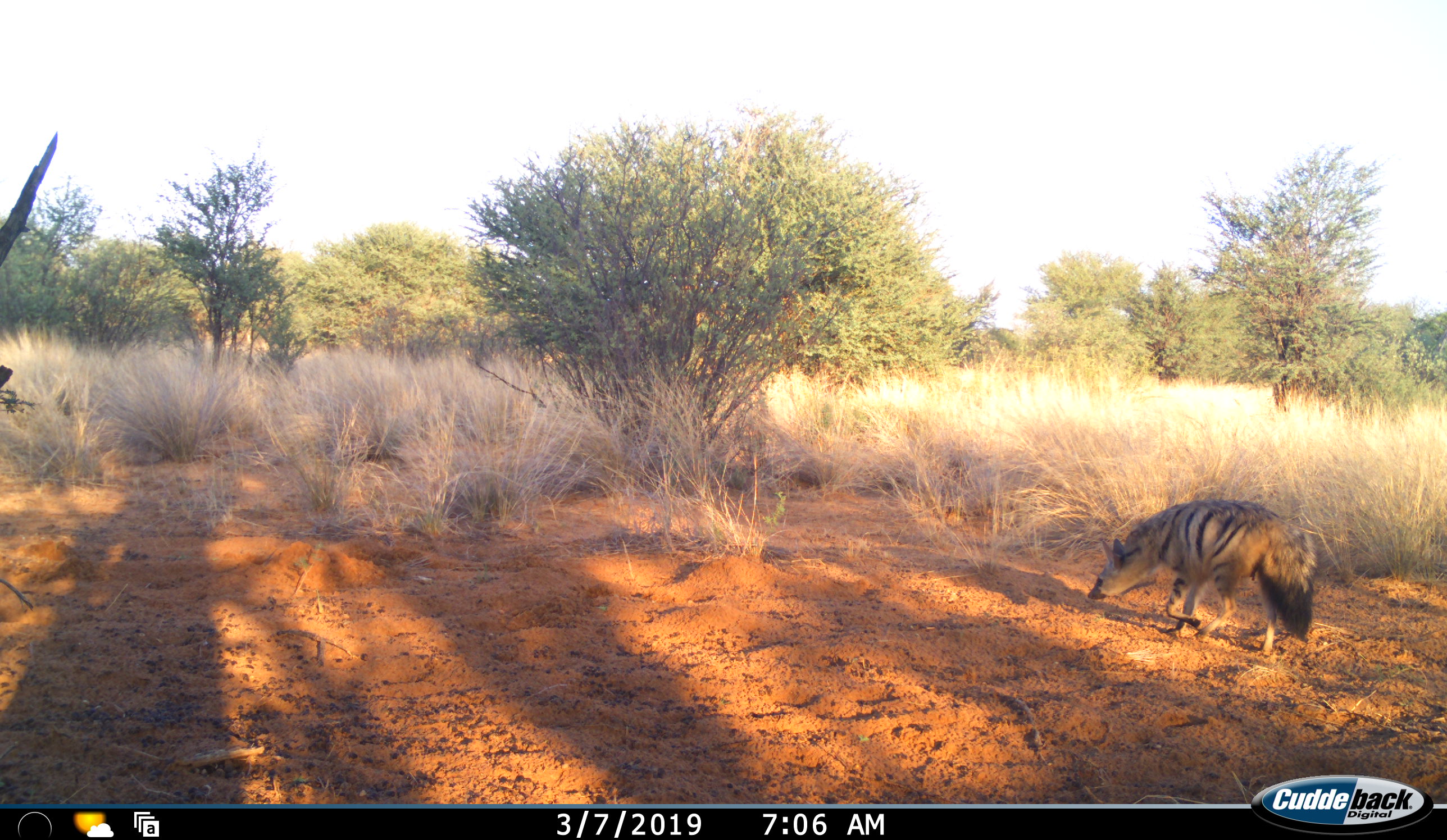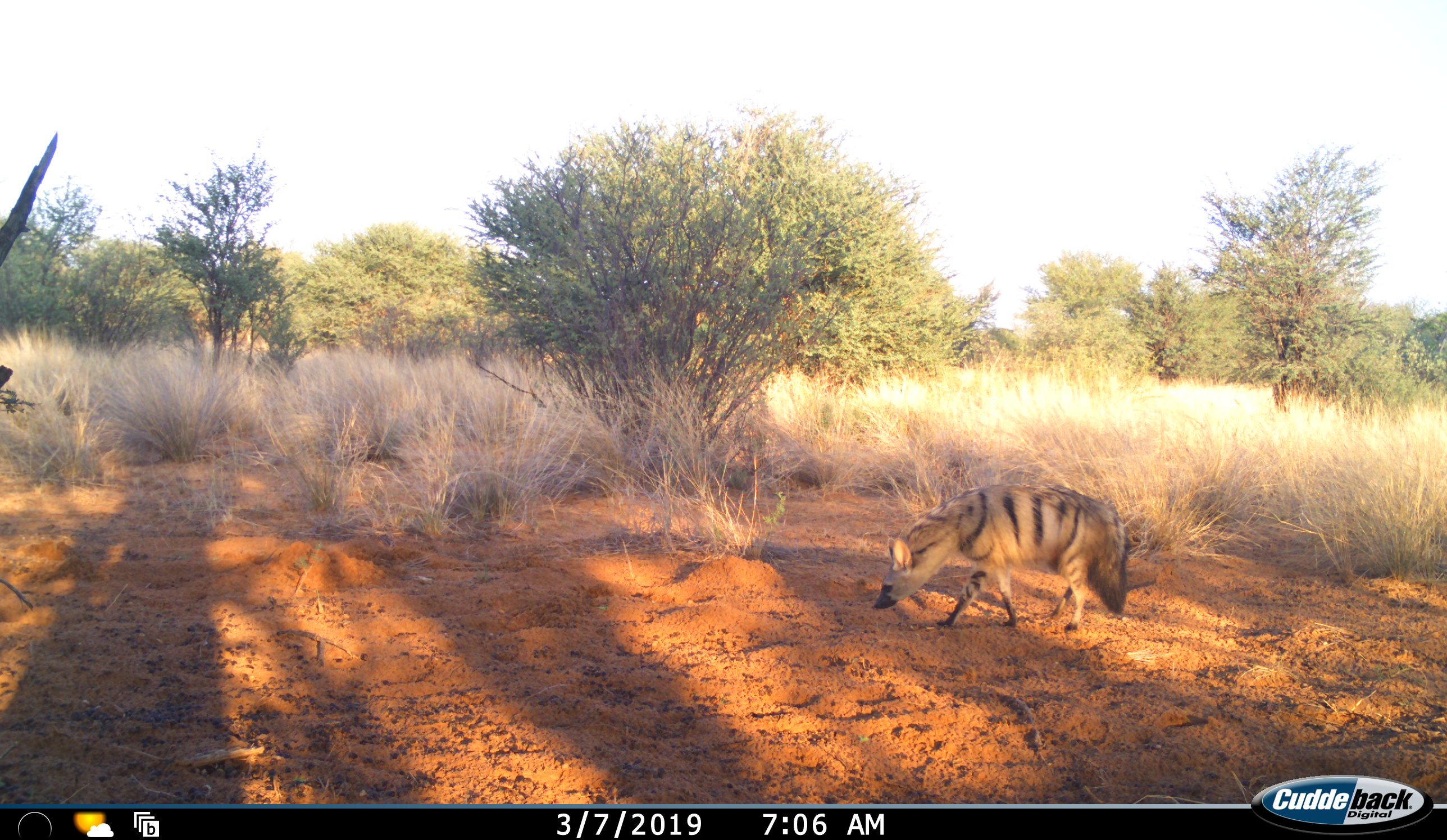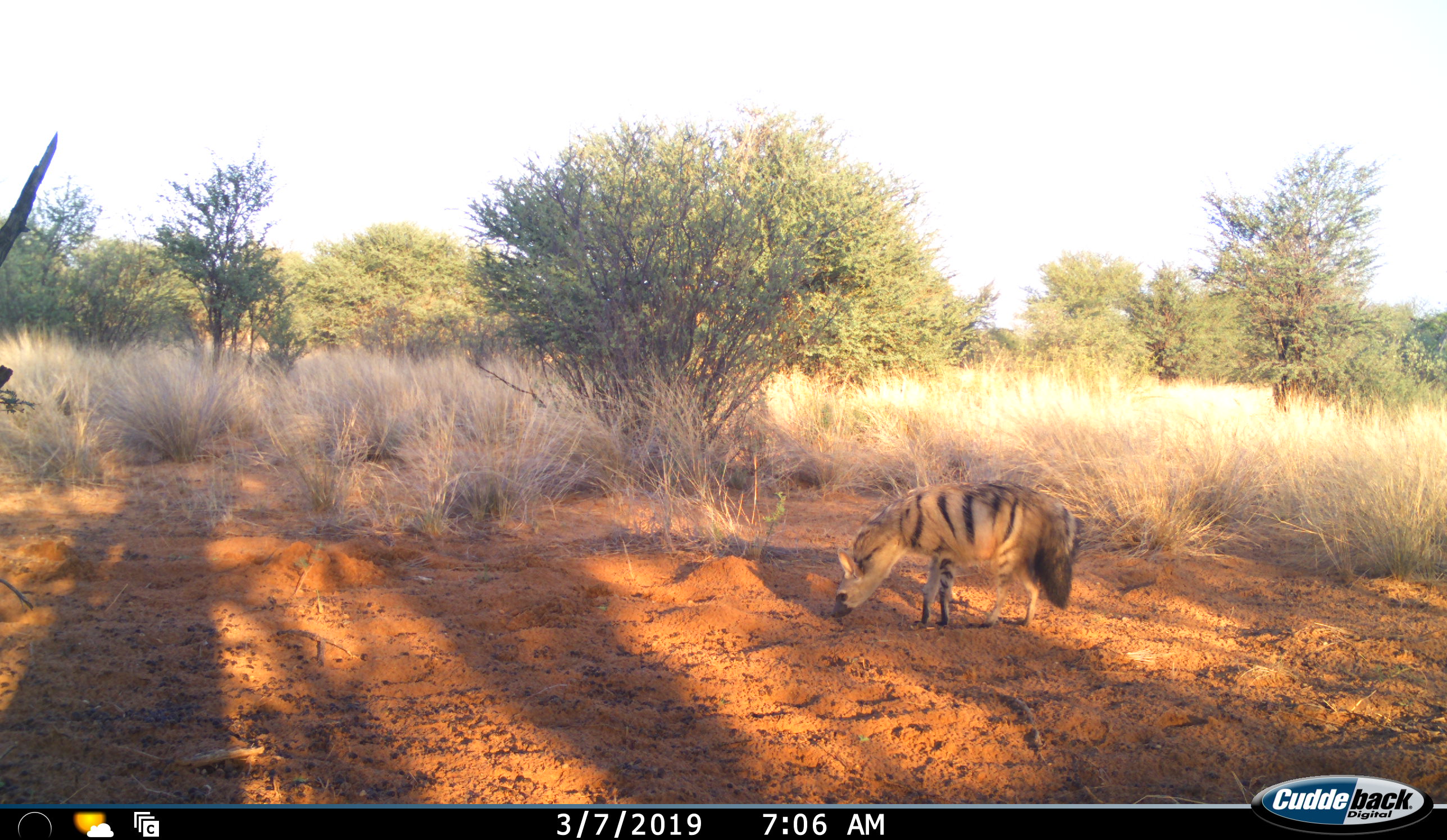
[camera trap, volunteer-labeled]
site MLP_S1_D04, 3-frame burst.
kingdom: Animalia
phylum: Chordata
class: Mammalia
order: Carnivora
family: Hyaenidae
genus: Proteles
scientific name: Proteles cristatus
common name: aardwolf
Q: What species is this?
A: Aardwolf (Proteles cristatus).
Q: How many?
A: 1.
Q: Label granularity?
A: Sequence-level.